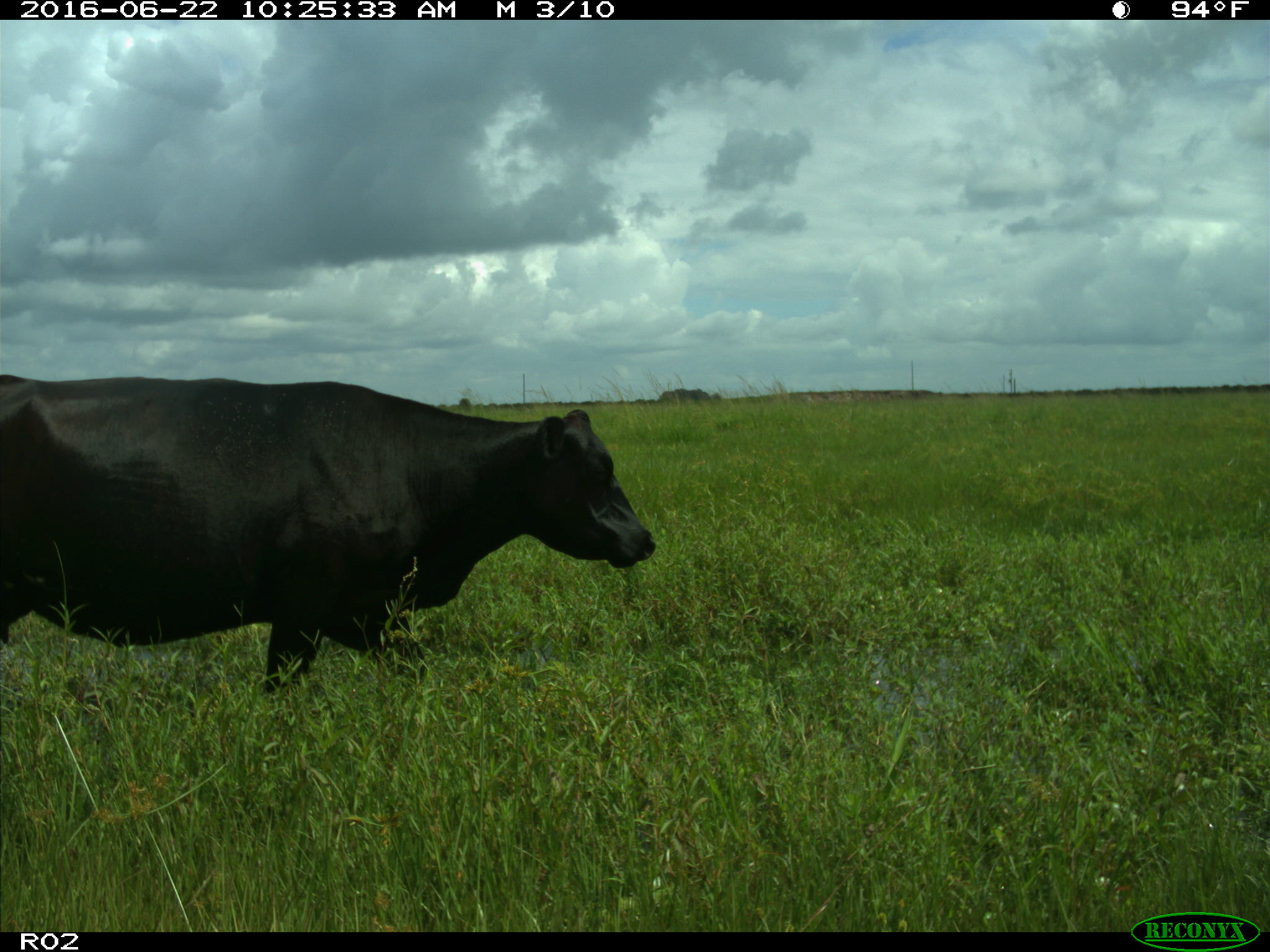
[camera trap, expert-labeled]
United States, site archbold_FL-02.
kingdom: Animalia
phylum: Chordata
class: Mammalia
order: Artiodactyla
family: Bovidae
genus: Bos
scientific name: Bos taurus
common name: domestic cow